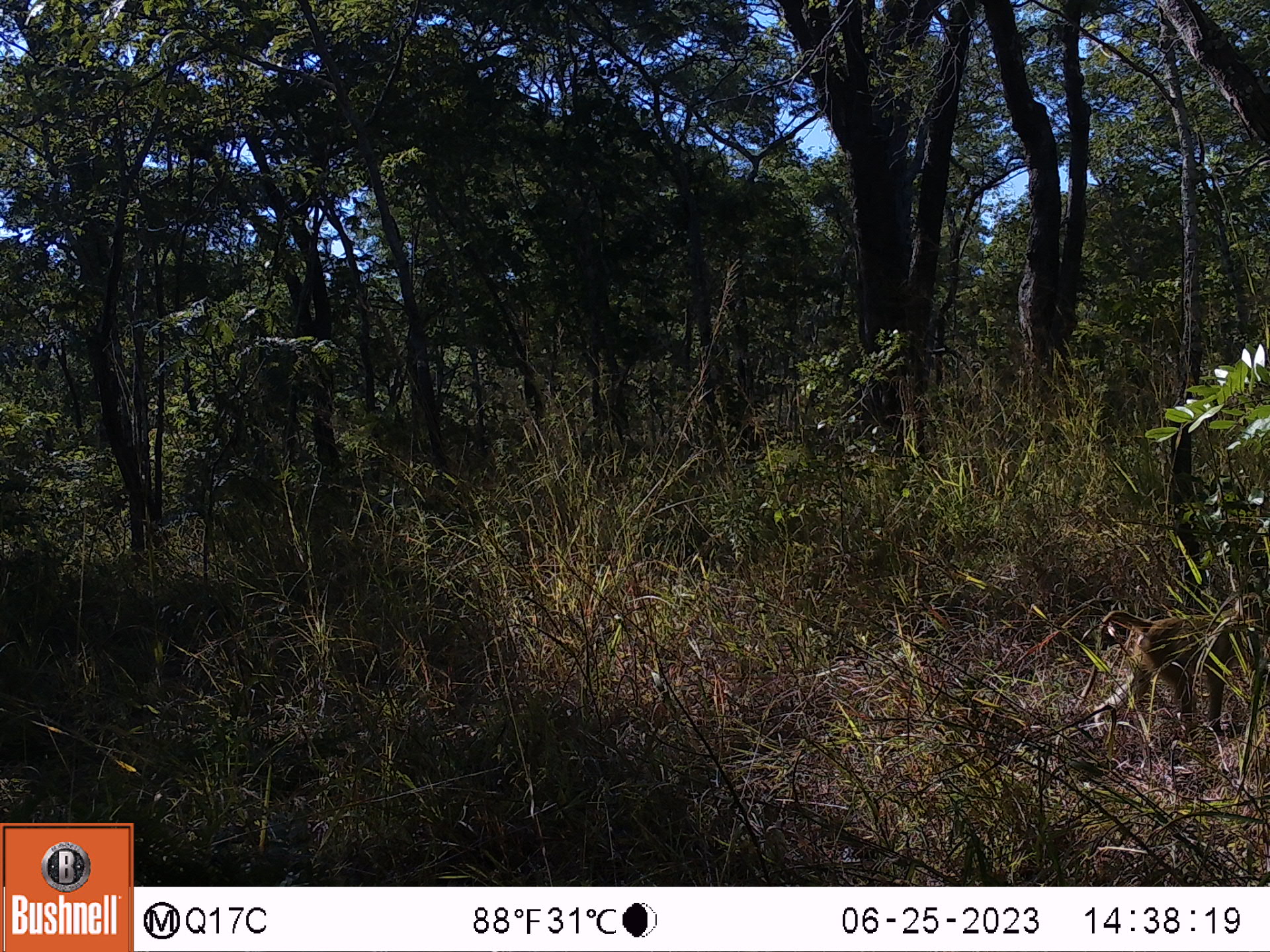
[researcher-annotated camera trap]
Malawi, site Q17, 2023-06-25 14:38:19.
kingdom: Animalia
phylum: Chordata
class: Mammalia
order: Primates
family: Cercopithecidae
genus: Papio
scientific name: Papio cynocephalus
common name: yellow baboon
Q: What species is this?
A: Yellow baboon (Papio cynocephalus).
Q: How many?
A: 1.